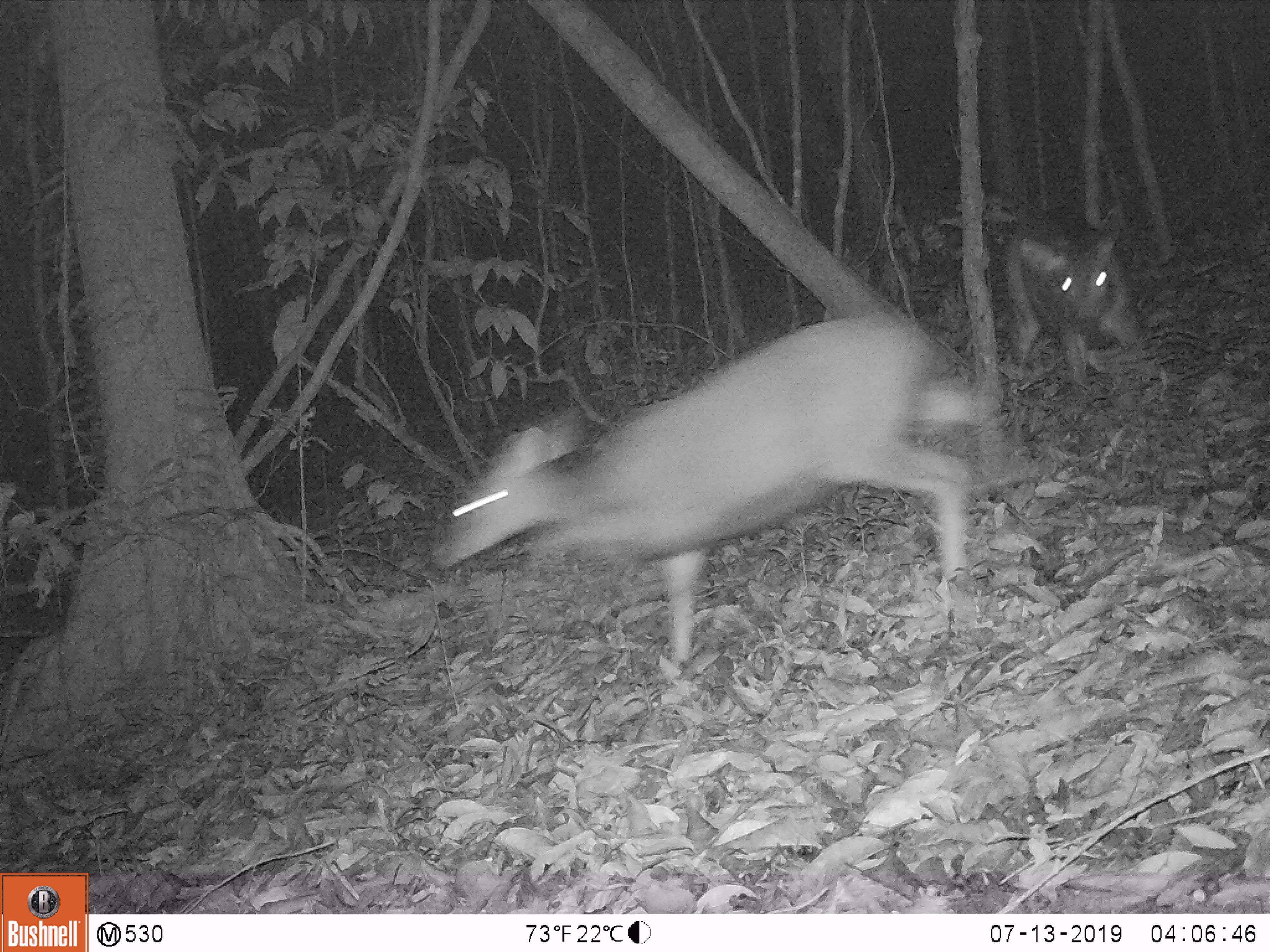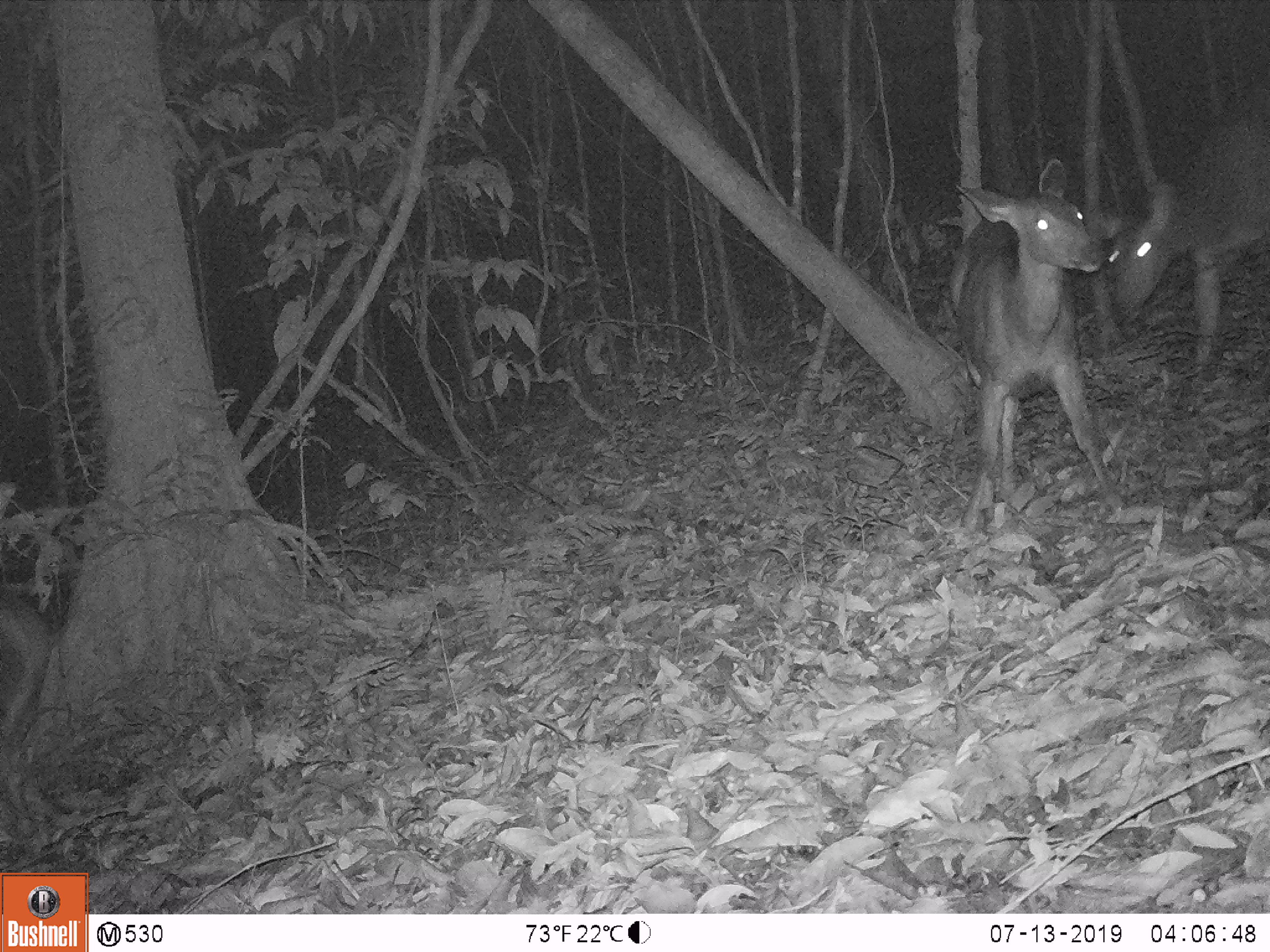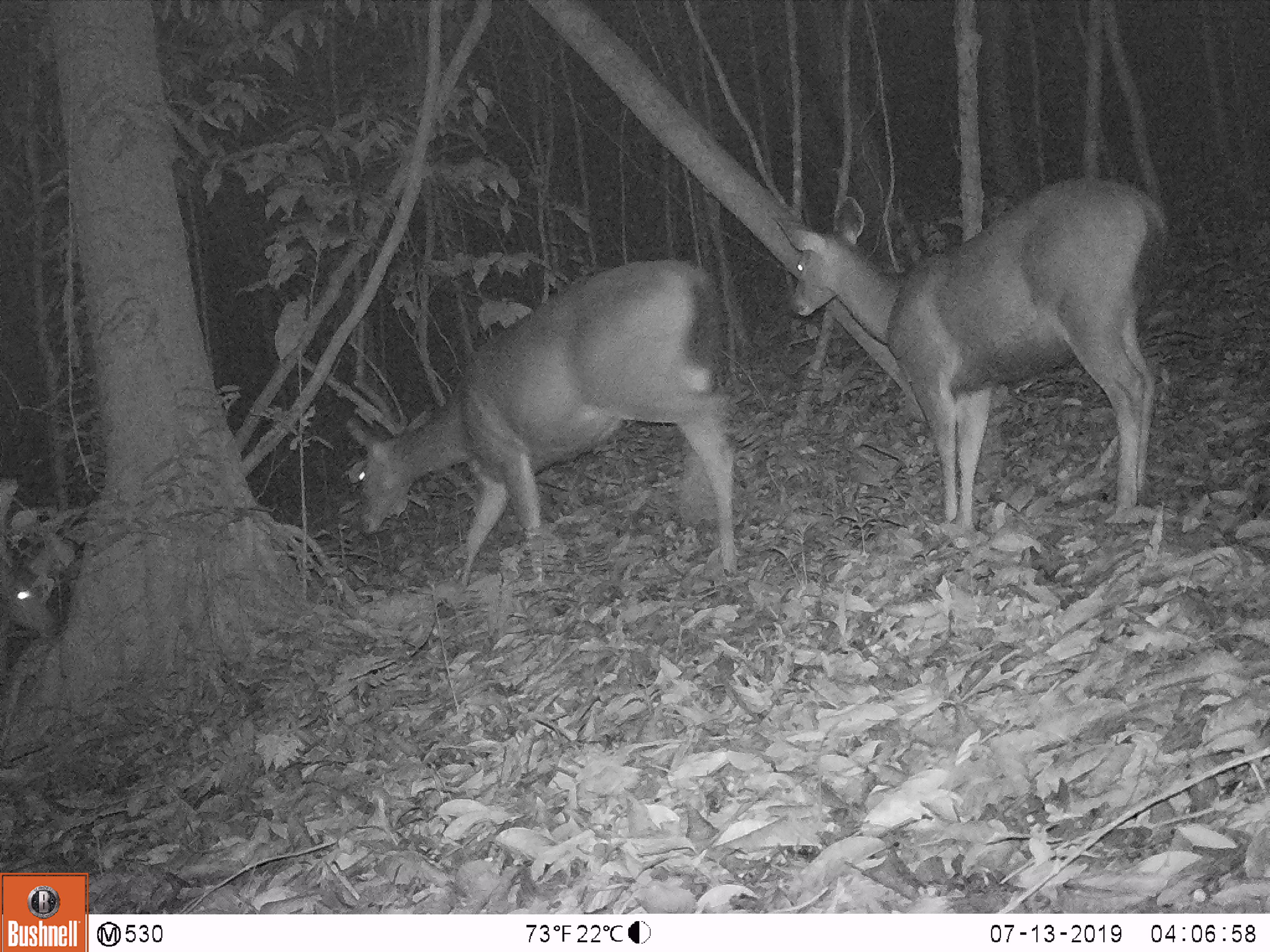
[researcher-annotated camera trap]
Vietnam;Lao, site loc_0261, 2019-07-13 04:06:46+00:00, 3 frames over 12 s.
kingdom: Animalia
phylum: Chordata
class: Mammalia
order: Artiodactyla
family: Cervidae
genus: Rusa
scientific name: Rusa unicolor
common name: sambar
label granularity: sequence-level